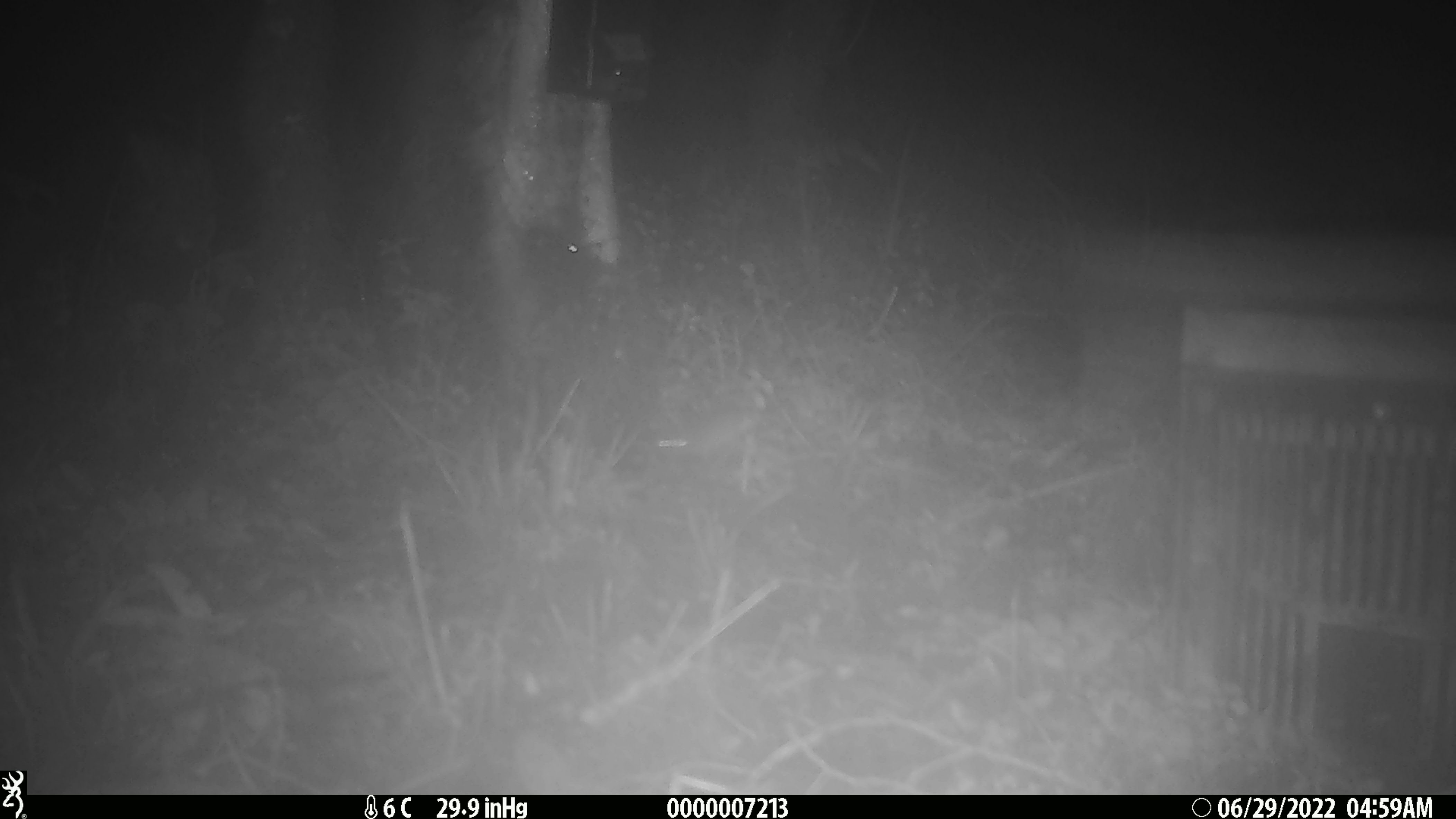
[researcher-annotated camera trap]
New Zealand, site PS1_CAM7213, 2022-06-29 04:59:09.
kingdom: Animalia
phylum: Chordata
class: Mammalia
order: Rodentia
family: Muridae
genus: Mus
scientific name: Mus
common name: mouse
Mouse (Mus).